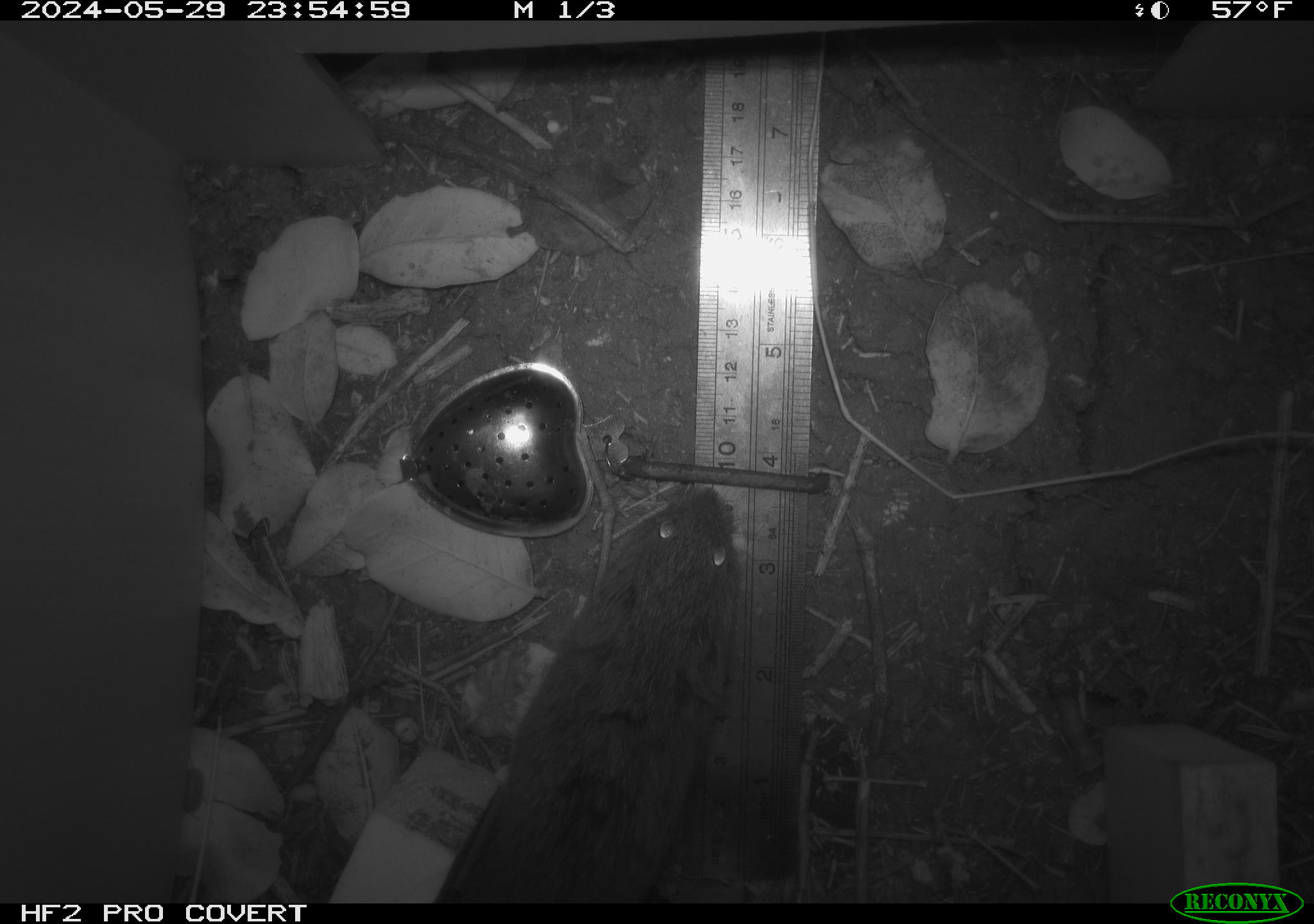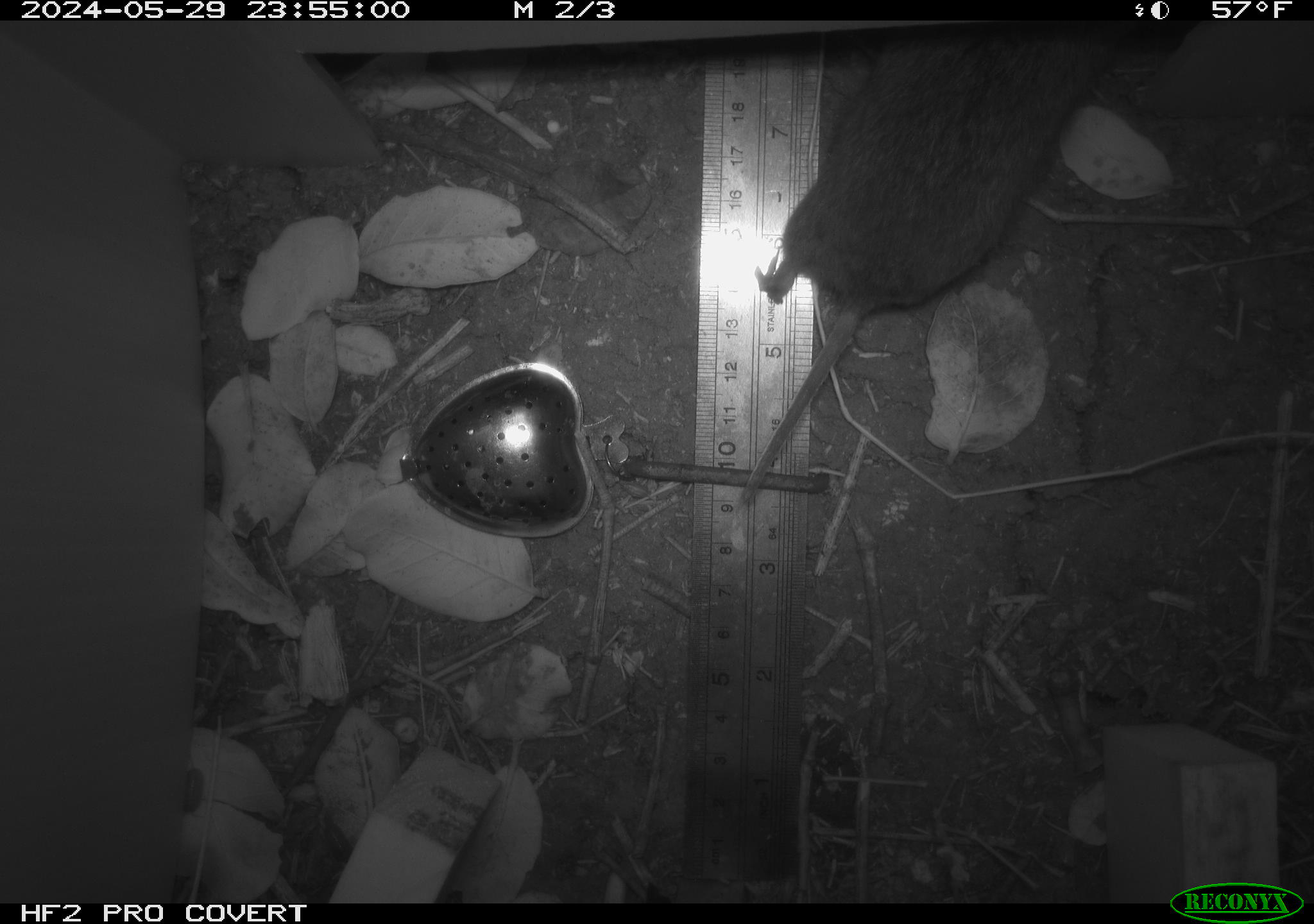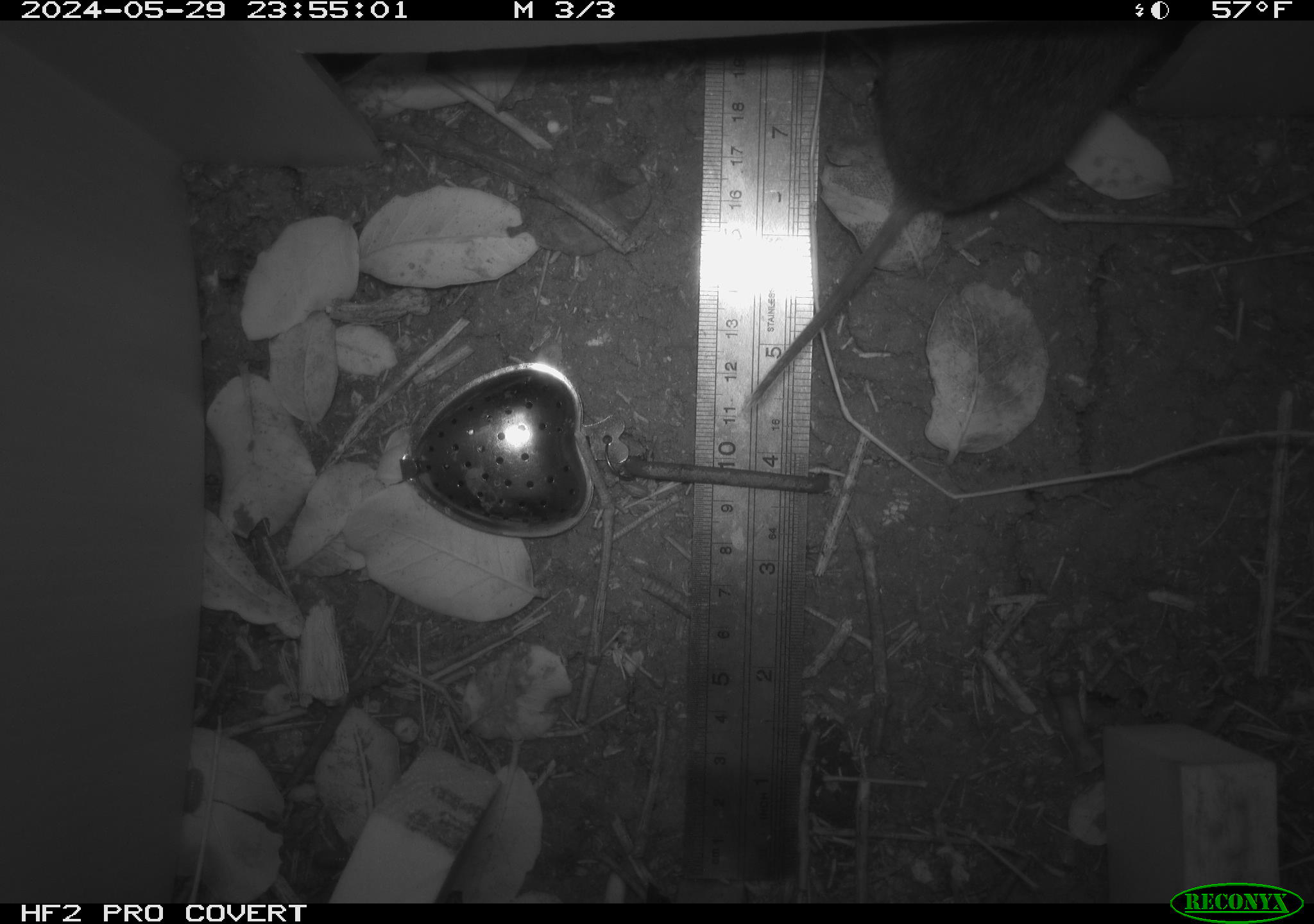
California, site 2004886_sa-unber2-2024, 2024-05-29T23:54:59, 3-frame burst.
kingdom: Animalia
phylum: Chordata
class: Mammalia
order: Rodentia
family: Cricetidae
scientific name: Arvicolinae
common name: voles, lemmings, and muskrats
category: arvicolinae subfamily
Arvicolinae subfamily (voles, lemmings, and muskrats) (Arvicolinae).